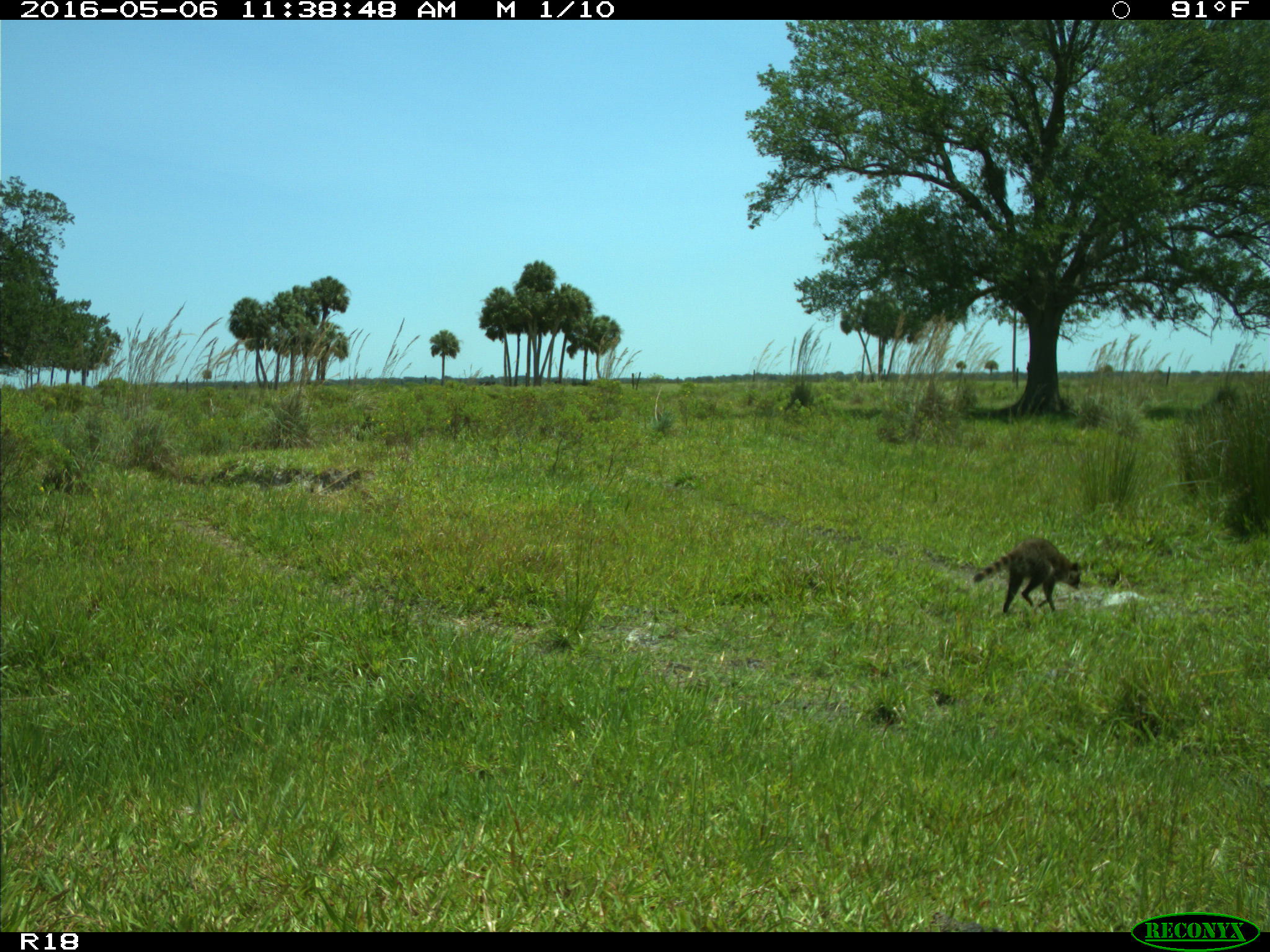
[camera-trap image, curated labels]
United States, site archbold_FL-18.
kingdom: Animalia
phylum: Chordata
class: Mammalia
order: Carnivora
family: Procyonidae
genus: Procyon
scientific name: Procyon lotor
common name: common raccoon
Procyon lotor (common raccoon).